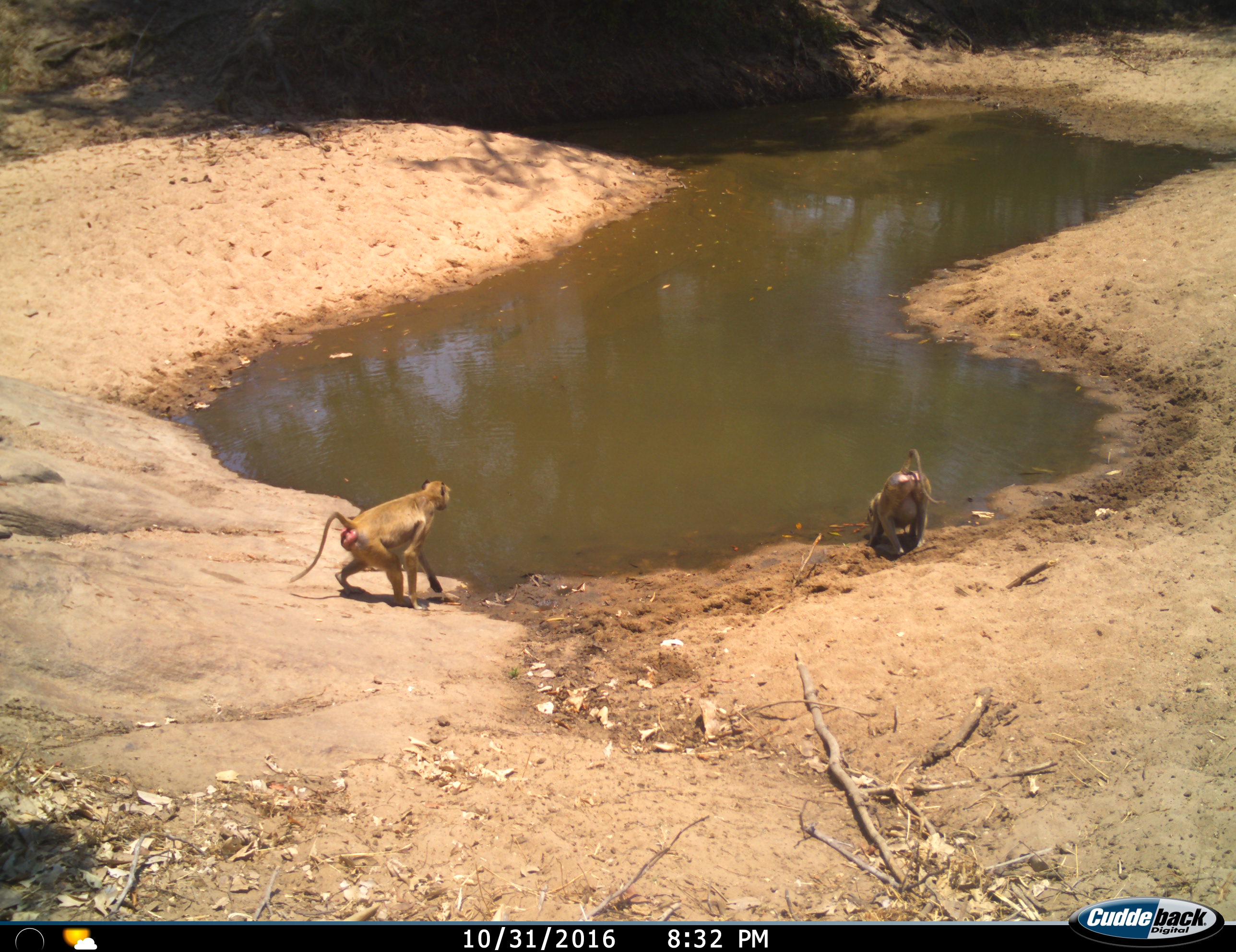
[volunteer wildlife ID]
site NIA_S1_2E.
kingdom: Animalia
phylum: Chordata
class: Mammalia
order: Primates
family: Cercopithecidae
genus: Papio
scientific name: Papio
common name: baboon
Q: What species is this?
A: Baboon (Papio).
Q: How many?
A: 2.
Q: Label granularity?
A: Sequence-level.